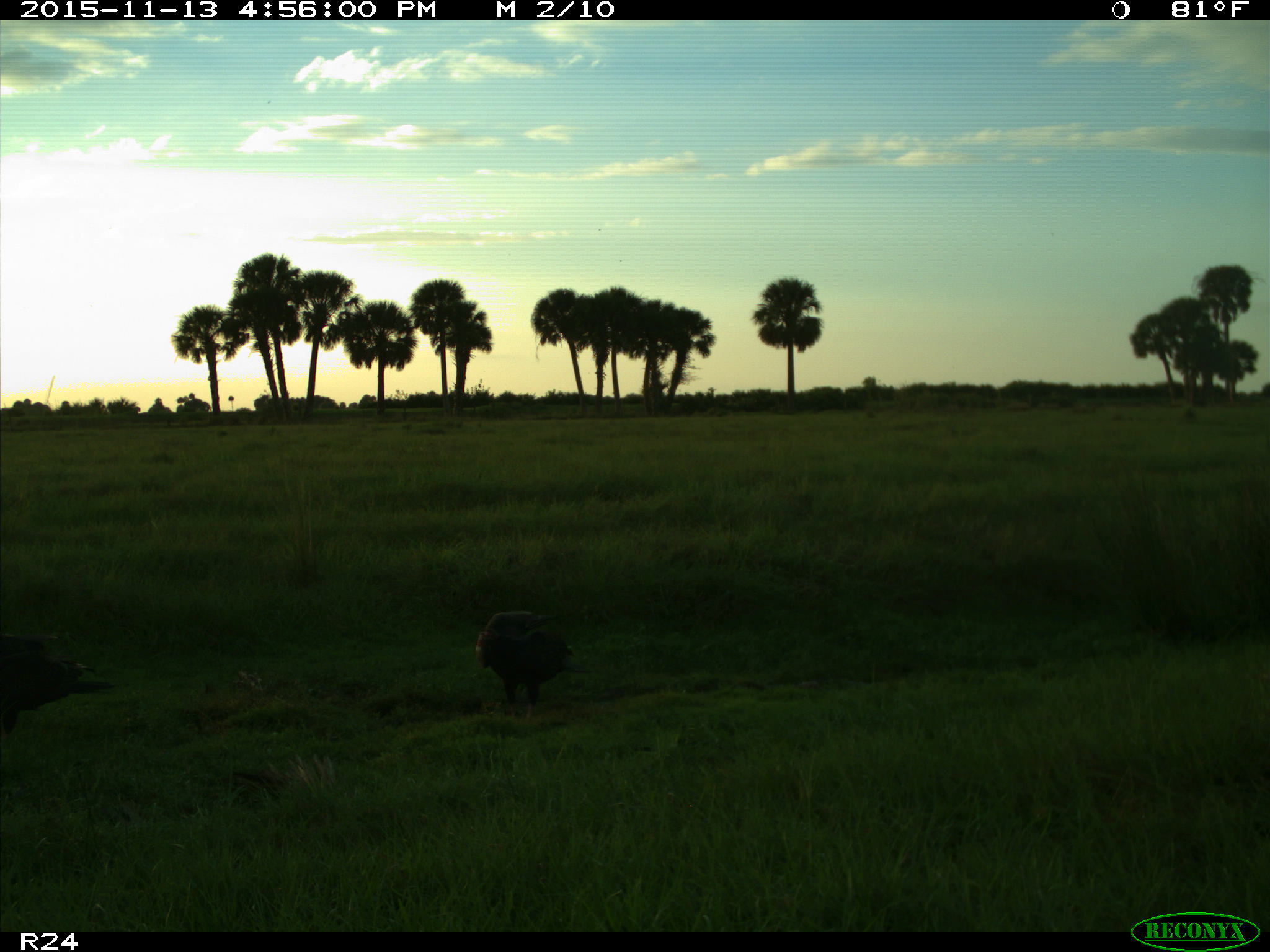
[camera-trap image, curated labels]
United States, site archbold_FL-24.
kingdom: Animalia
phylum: Chordata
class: Aves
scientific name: Aves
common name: birds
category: unidentified bird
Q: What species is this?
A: Unidentified bird (birds) (Aves).